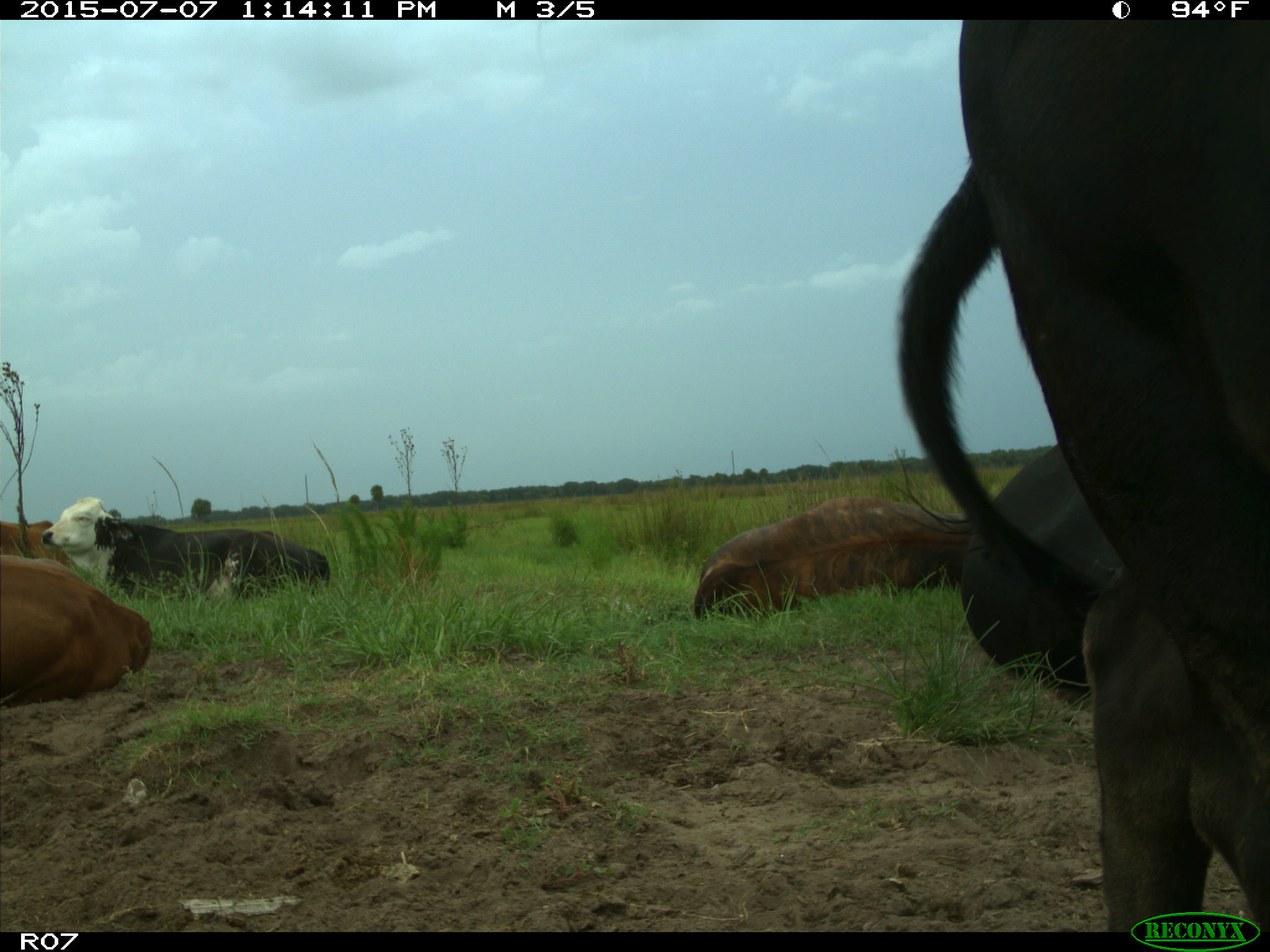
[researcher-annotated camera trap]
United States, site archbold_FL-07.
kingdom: Animalia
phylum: Chordata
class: Mammalia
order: Artiodactyla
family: Bovidae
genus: Bos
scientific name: Bos taurus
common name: domestic cow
Bos taurus (domestic cow).